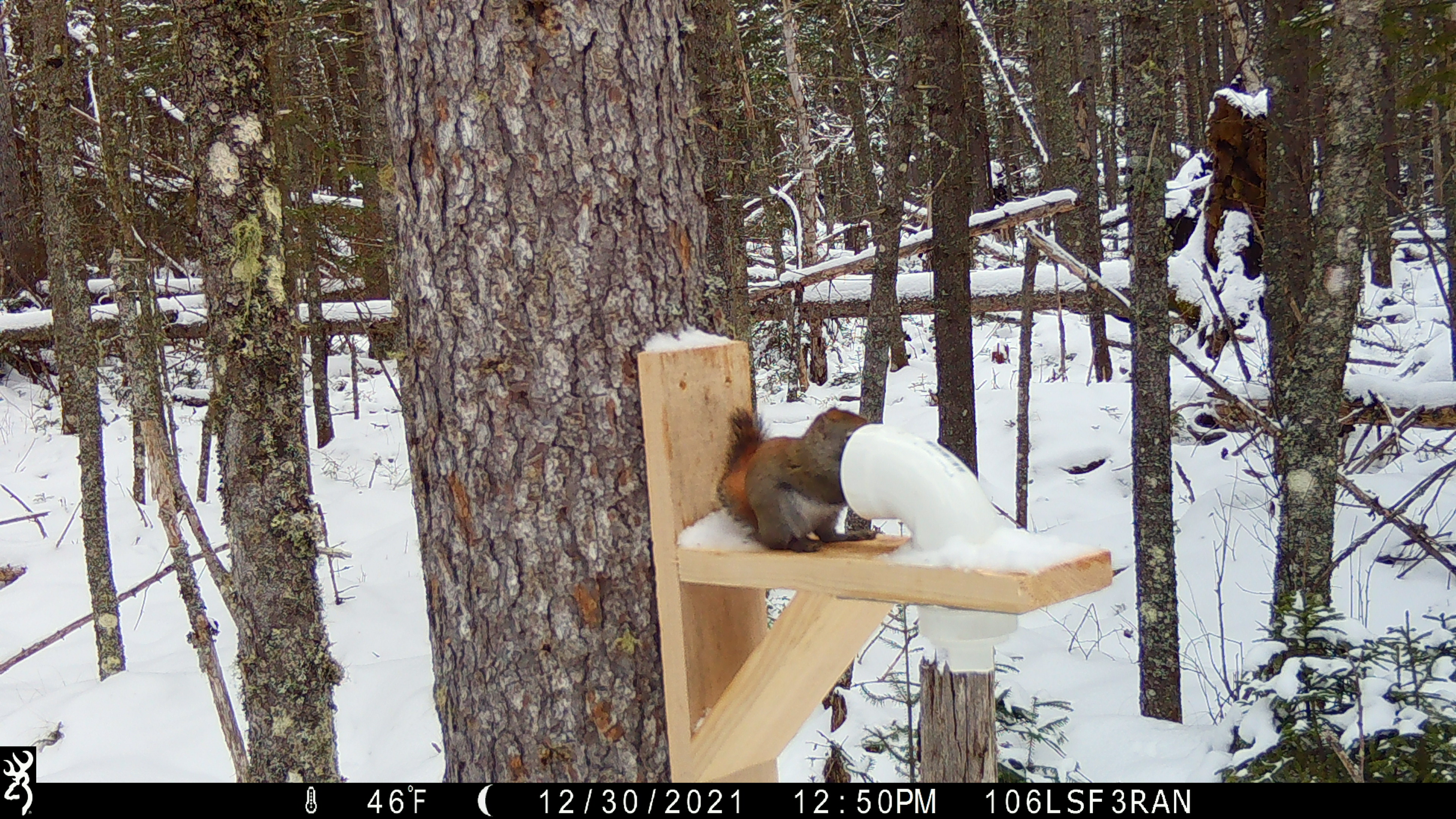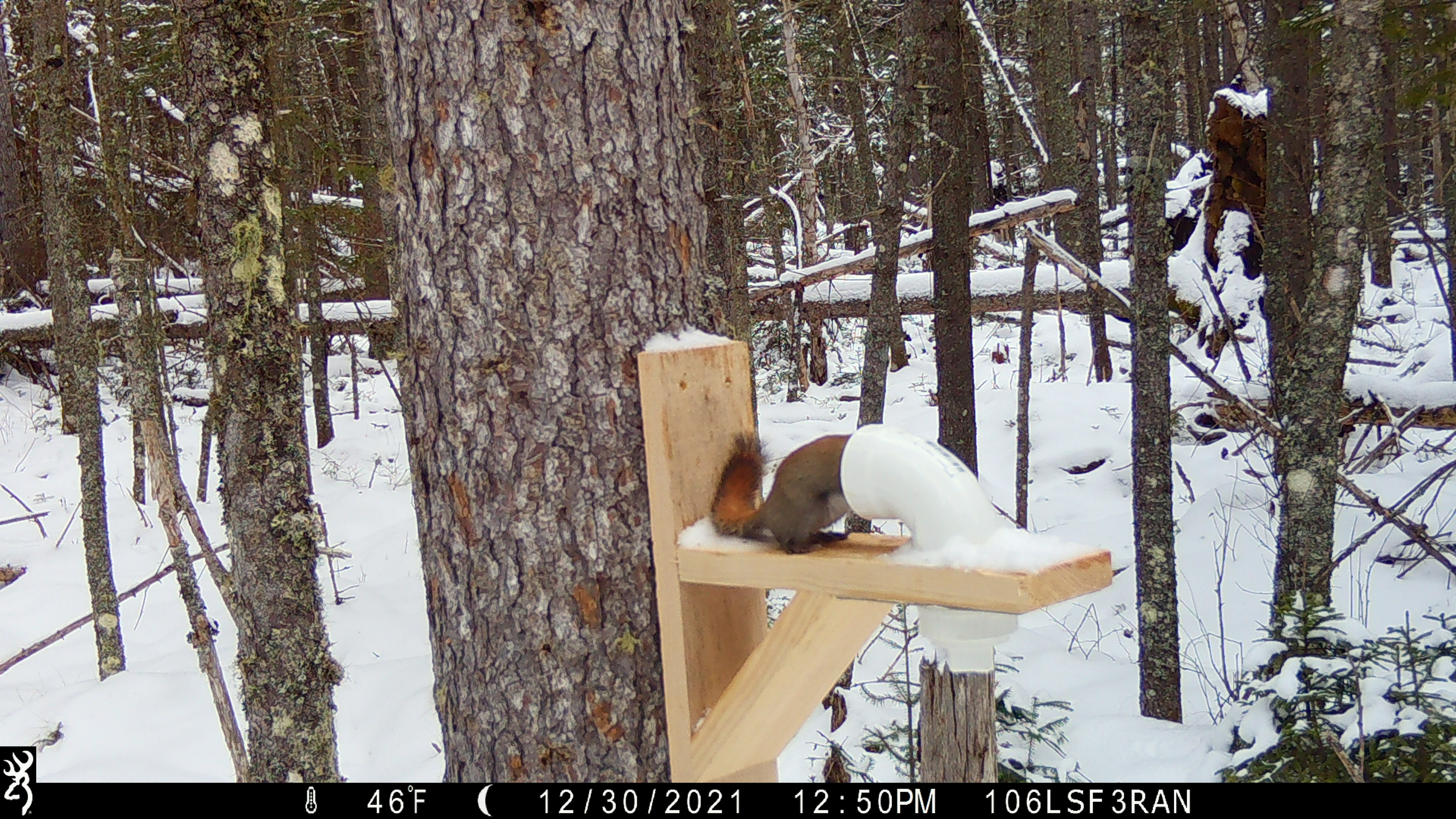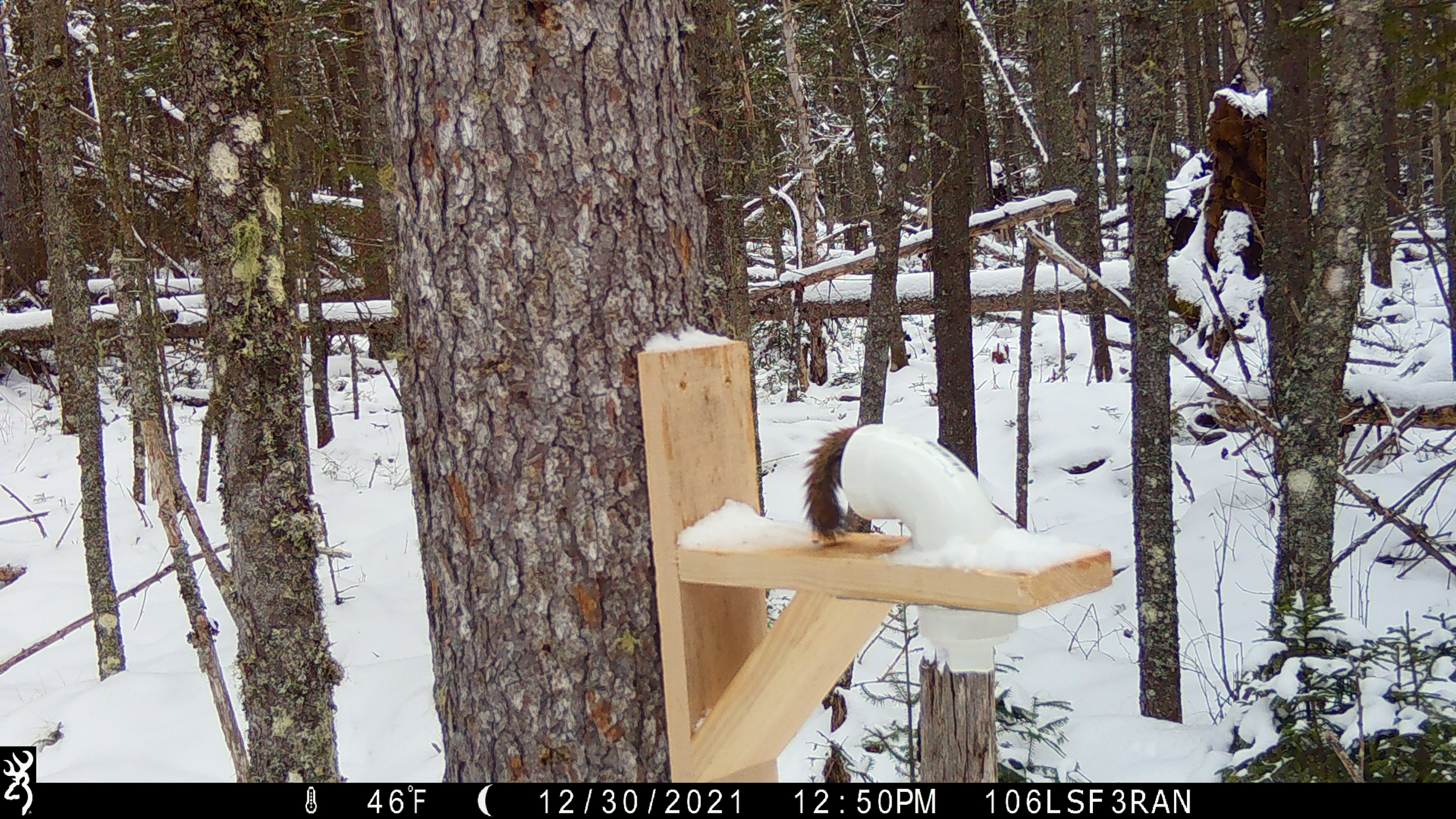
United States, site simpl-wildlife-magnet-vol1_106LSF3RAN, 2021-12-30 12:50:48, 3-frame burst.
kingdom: Animalia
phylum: Chordata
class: Mammalia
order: Rodentia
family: Sciuridae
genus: Tamiasciurus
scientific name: Tamiasciurus hudsonicus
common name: red squirrel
Red squirrel (Tamiasciurus hudsonicus).